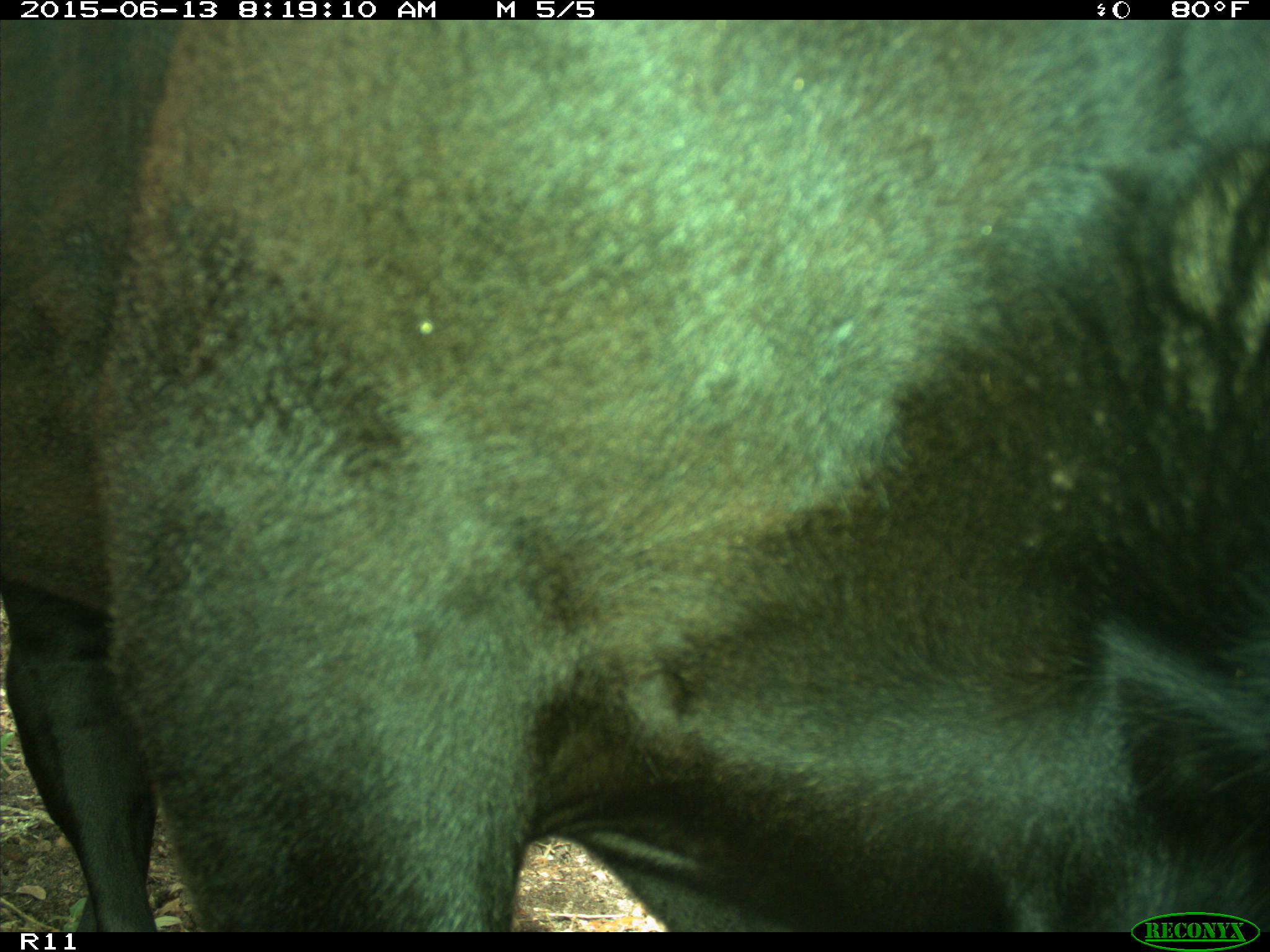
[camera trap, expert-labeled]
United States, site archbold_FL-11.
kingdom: Animalia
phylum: Chordata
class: Mammalia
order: Artiodactyla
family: Bovidae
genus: Bos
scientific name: Bos taurus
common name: domestic cow